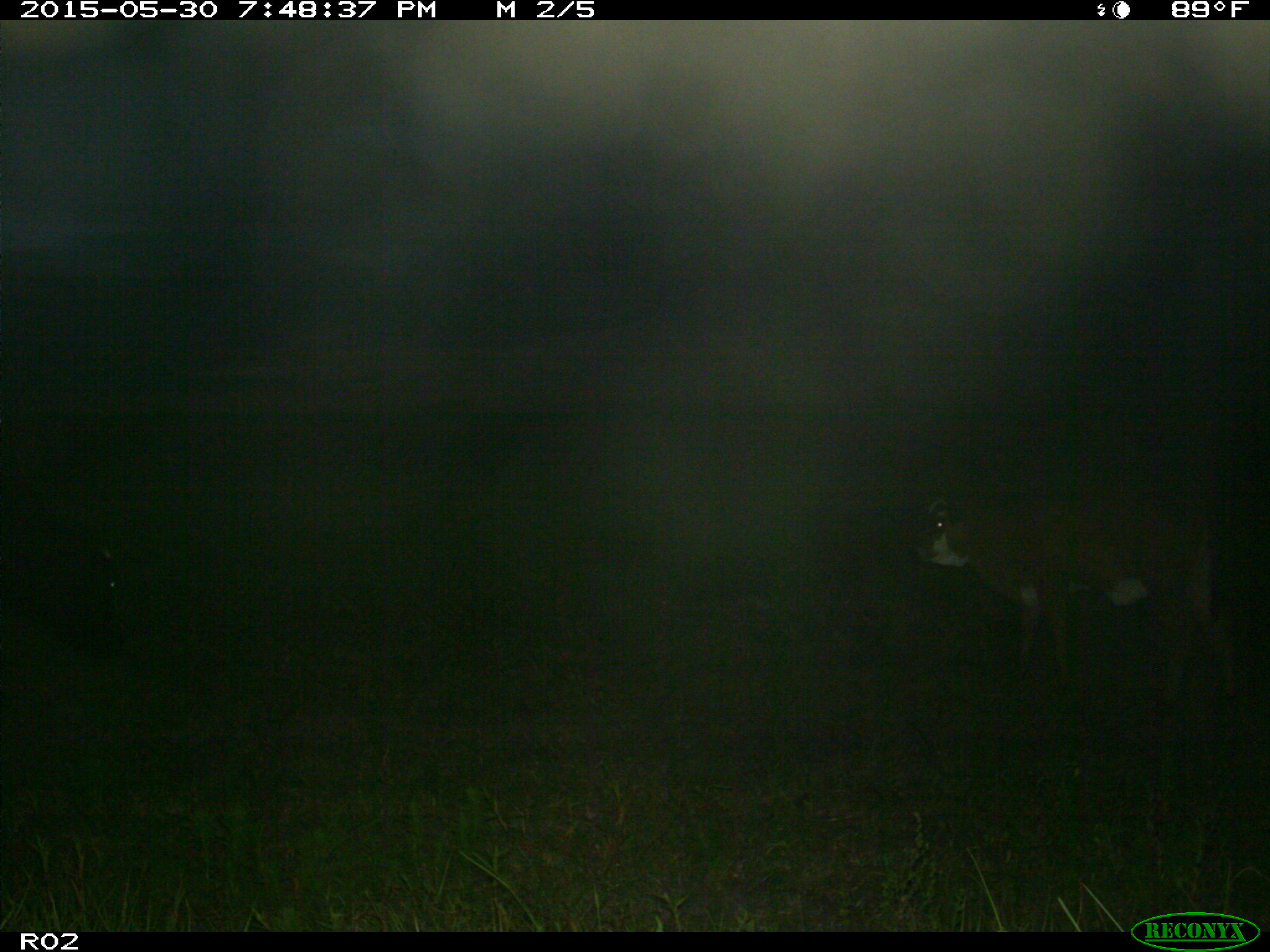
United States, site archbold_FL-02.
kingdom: Animalia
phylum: Chordata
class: Mammalia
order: Artiodactyla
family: Bovidae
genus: Bos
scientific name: Bos taurus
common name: domestic cow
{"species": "Bos taurus (domestic cow)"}